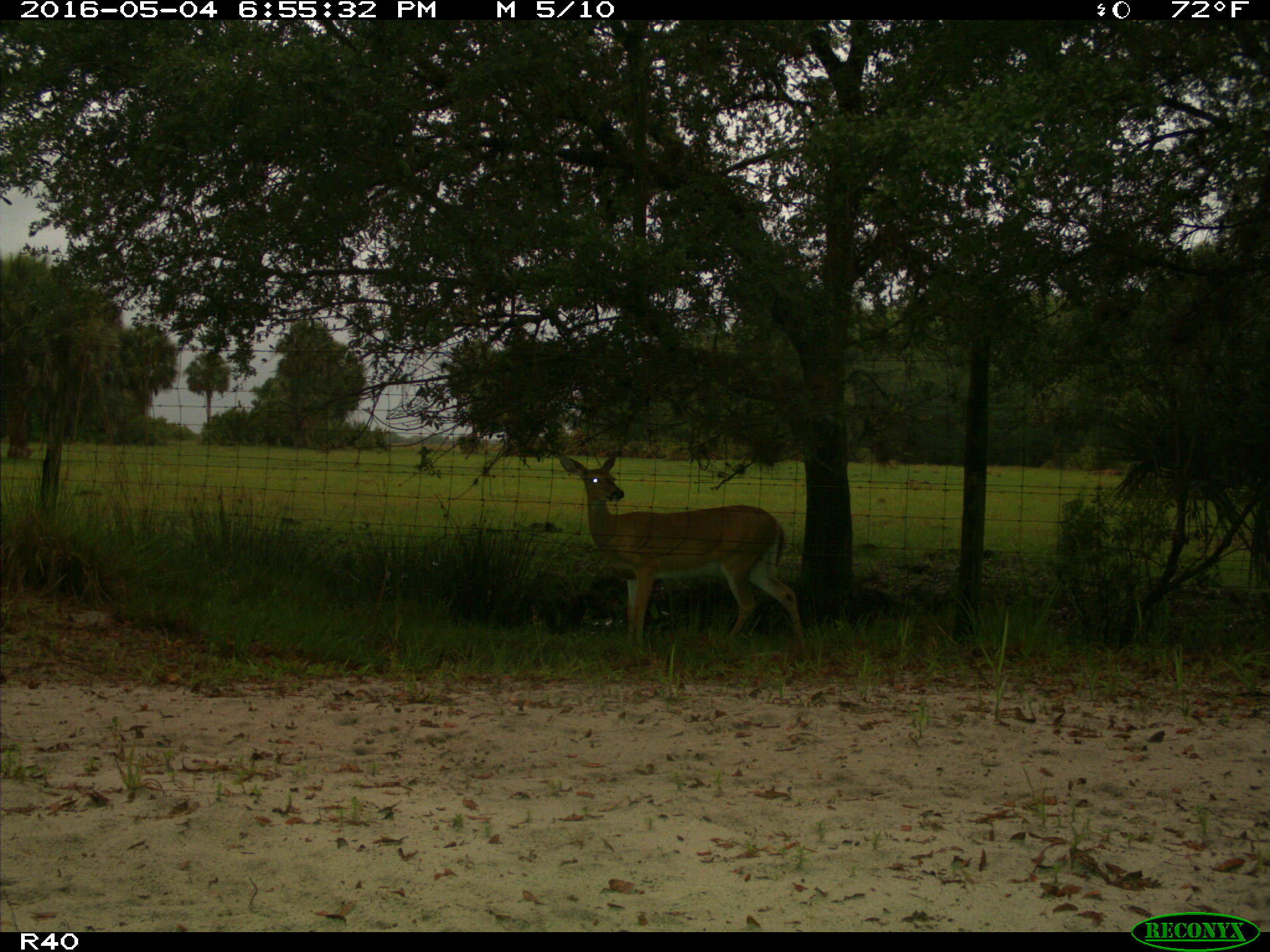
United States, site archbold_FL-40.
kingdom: Animalia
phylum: Chordata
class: Mammalia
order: Artiodactyla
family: Cervidae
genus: Odocoileus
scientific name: Odocoileus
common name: deer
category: unidentified deer